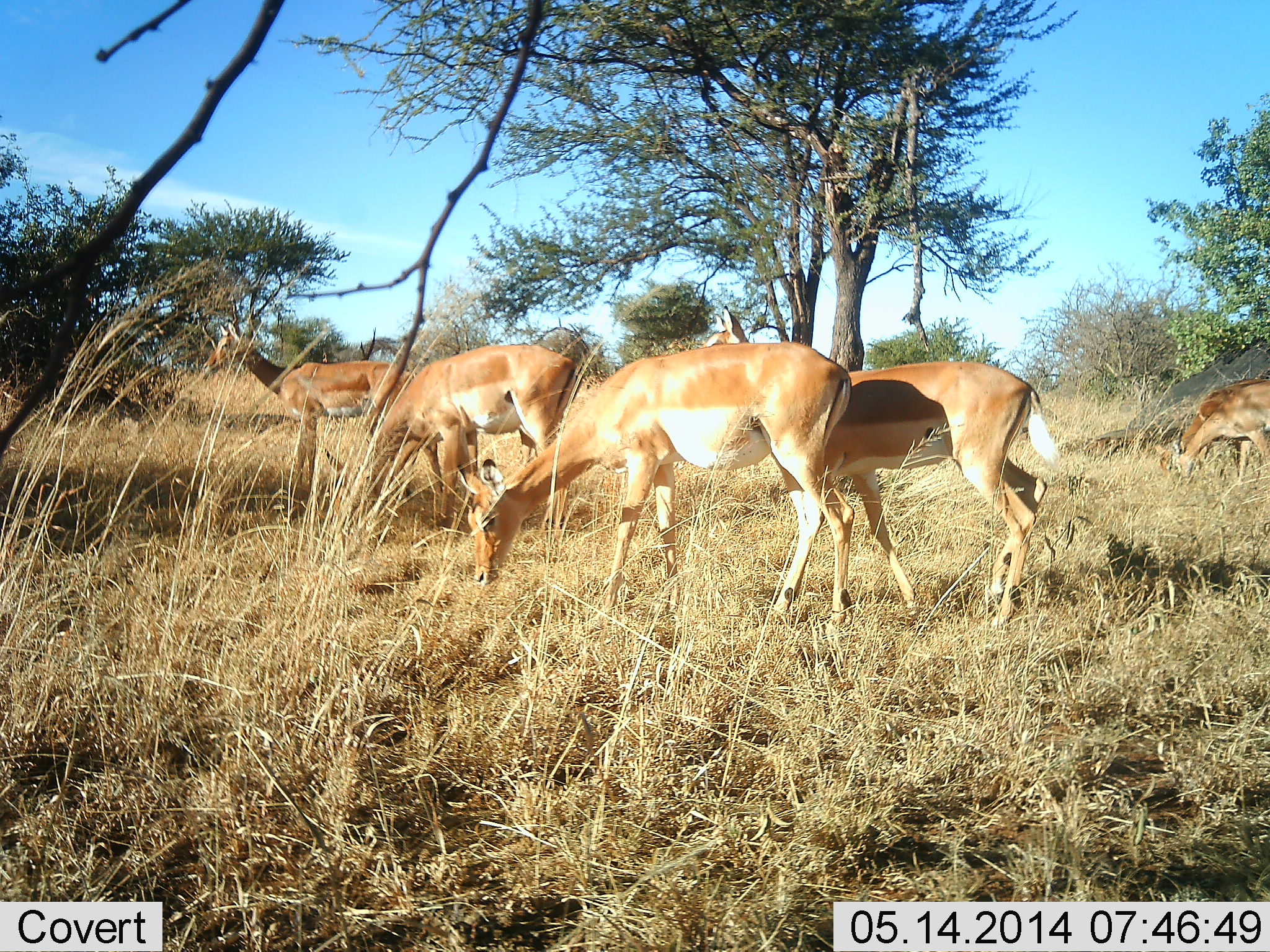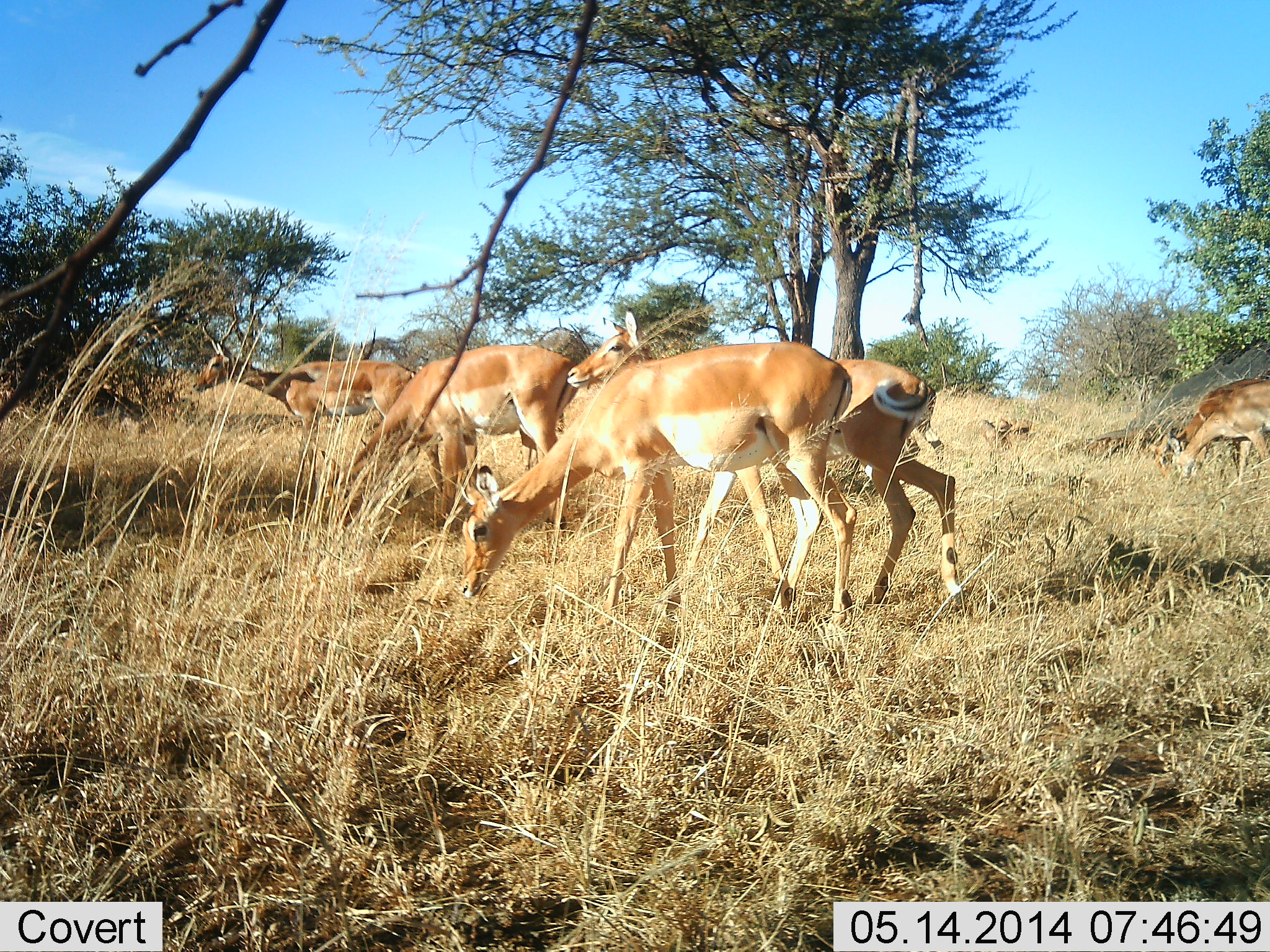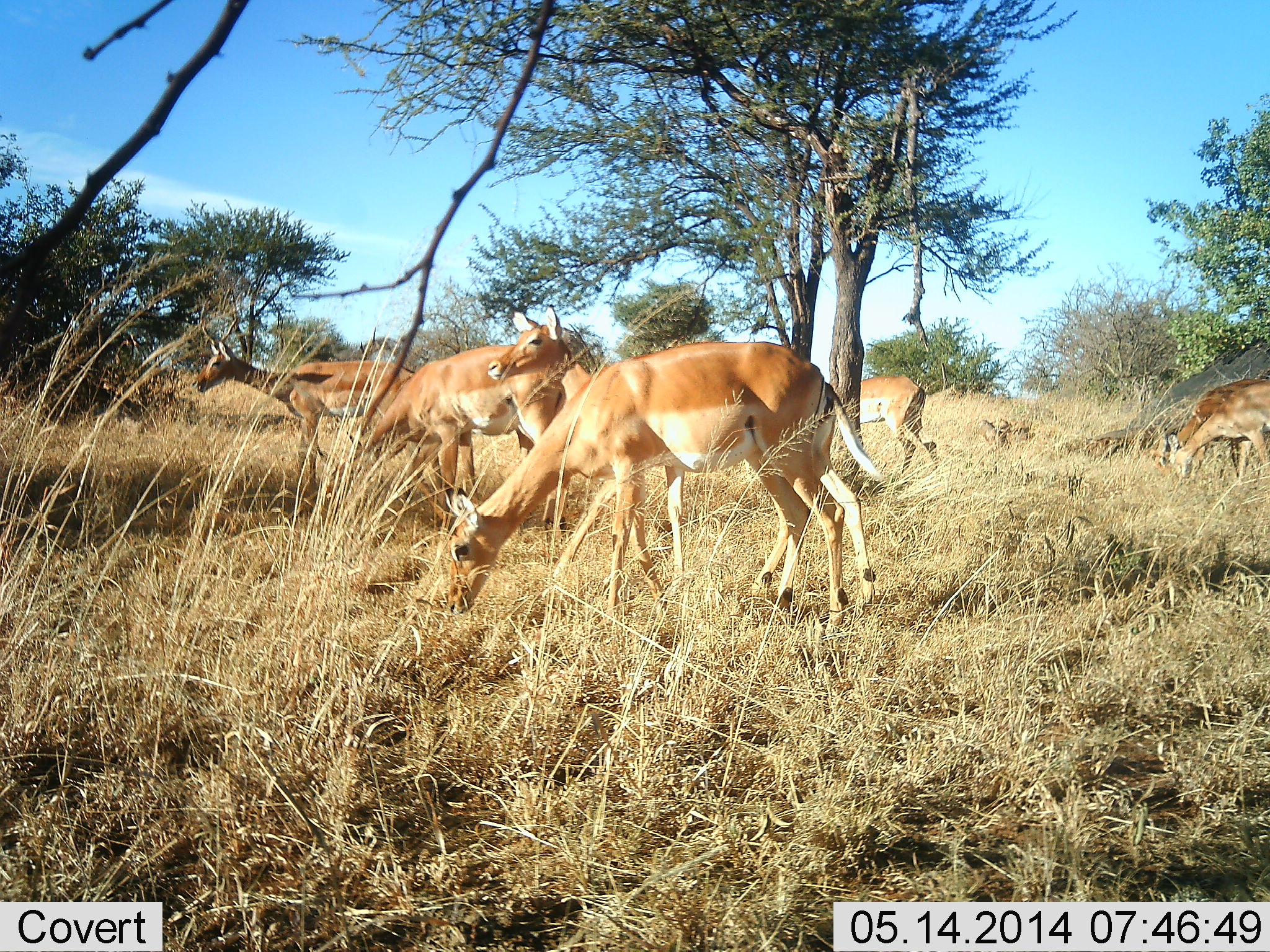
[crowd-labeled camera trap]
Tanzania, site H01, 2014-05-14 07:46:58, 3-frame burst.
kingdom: Animalia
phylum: Chordata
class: Mammalia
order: Artiodactyla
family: Bovidae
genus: Aepyceros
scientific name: Aepyceros melampus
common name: impala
Impala (Aepyceros melampus), count 5. Behavior (volunteer vote fractions): standing 60%, resting 0%, moving 70%, interacting 0%. Young present (vote fraction): 0%. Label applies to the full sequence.